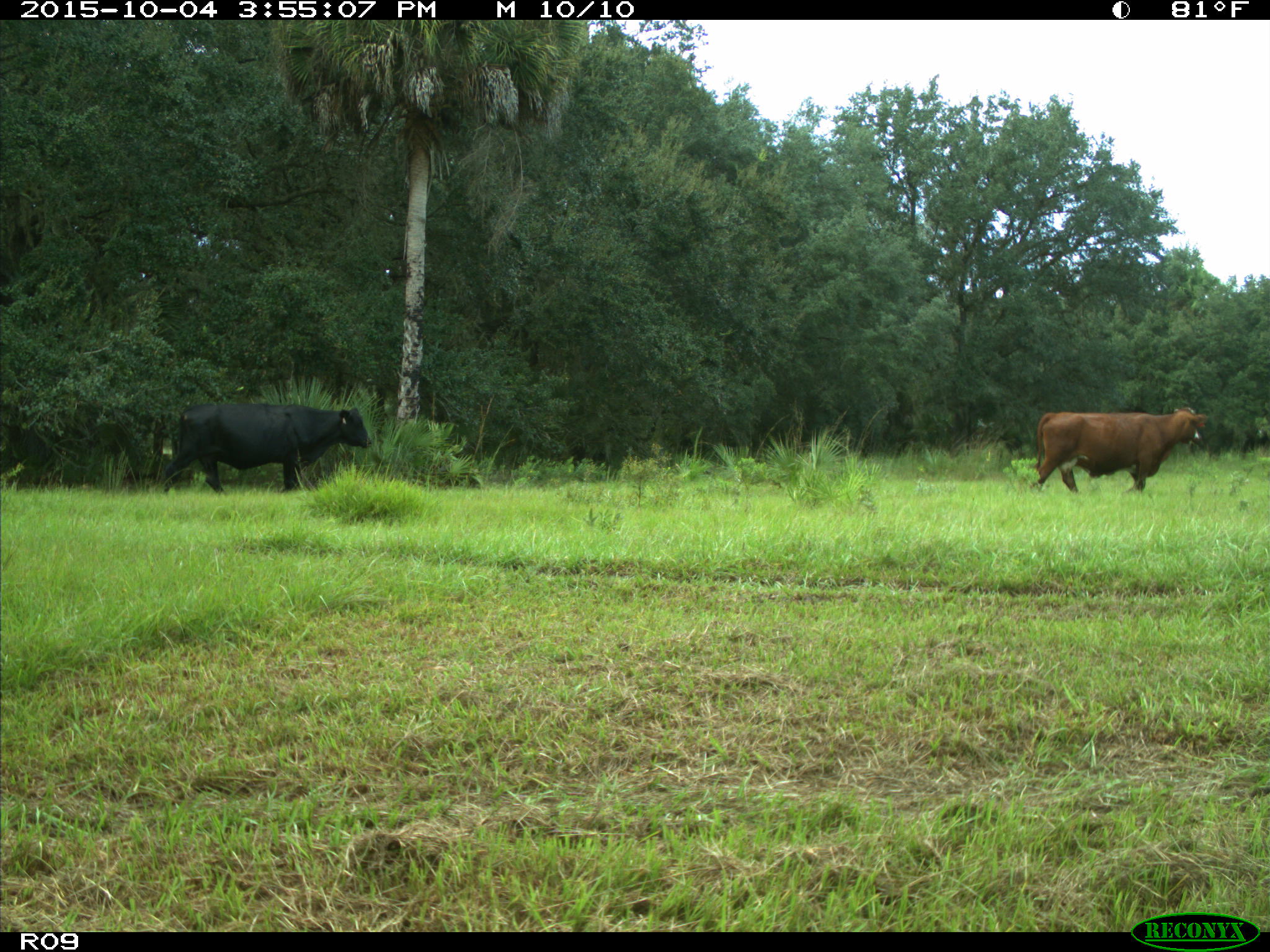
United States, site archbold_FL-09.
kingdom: Animalia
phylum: Chordata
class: Mammalia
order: Artiodactyla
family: Bovidae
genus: Bos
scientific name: Bos taurus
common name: domestic cow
Bos taurus (domestic cow).